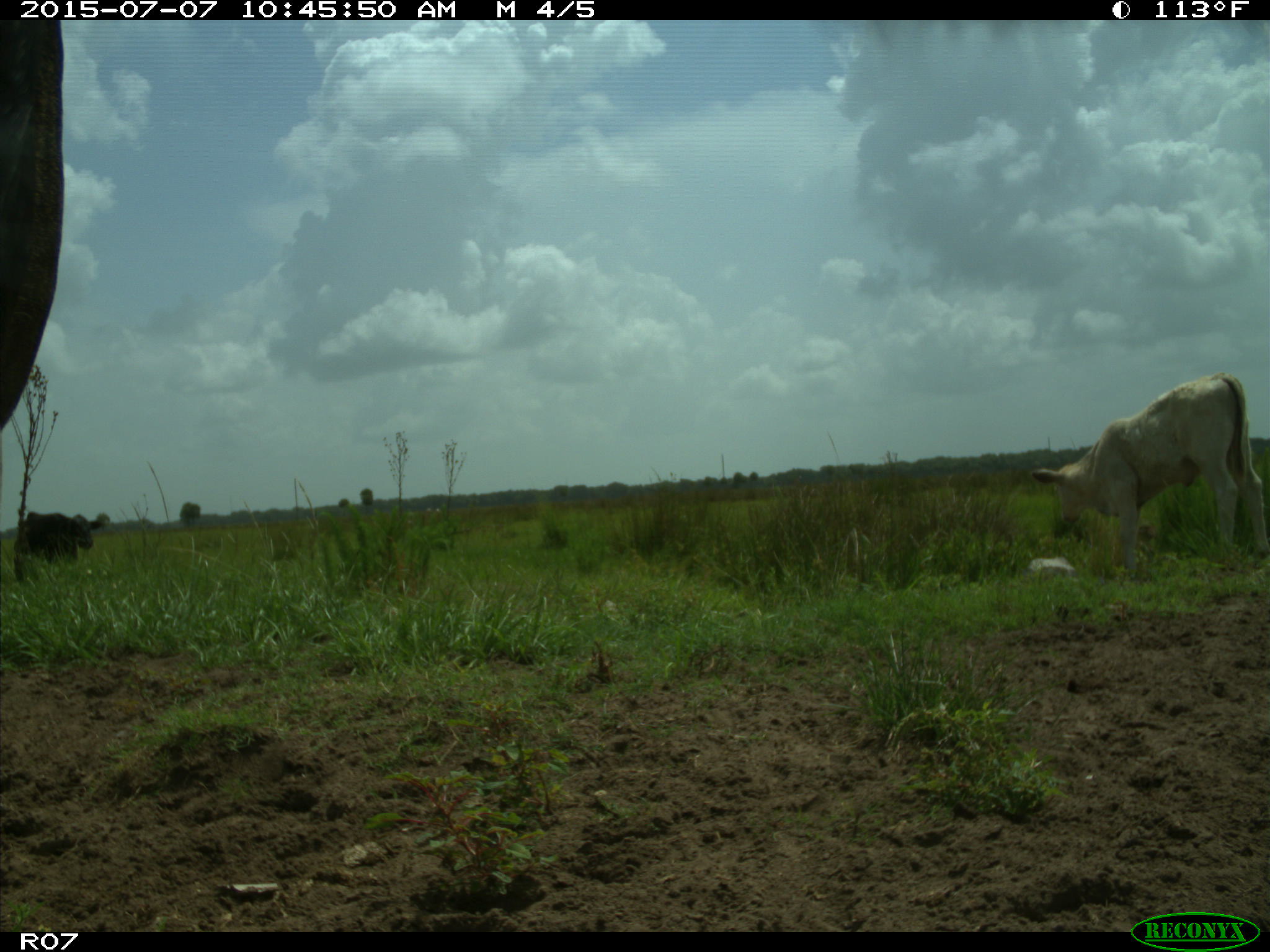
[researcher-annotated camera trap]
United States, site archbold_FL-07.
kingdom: Animalia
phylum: Chordata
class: Mammalia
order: Artiodactyla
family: Bovidae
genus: Bos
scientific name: Bos taurus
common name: domestic cow